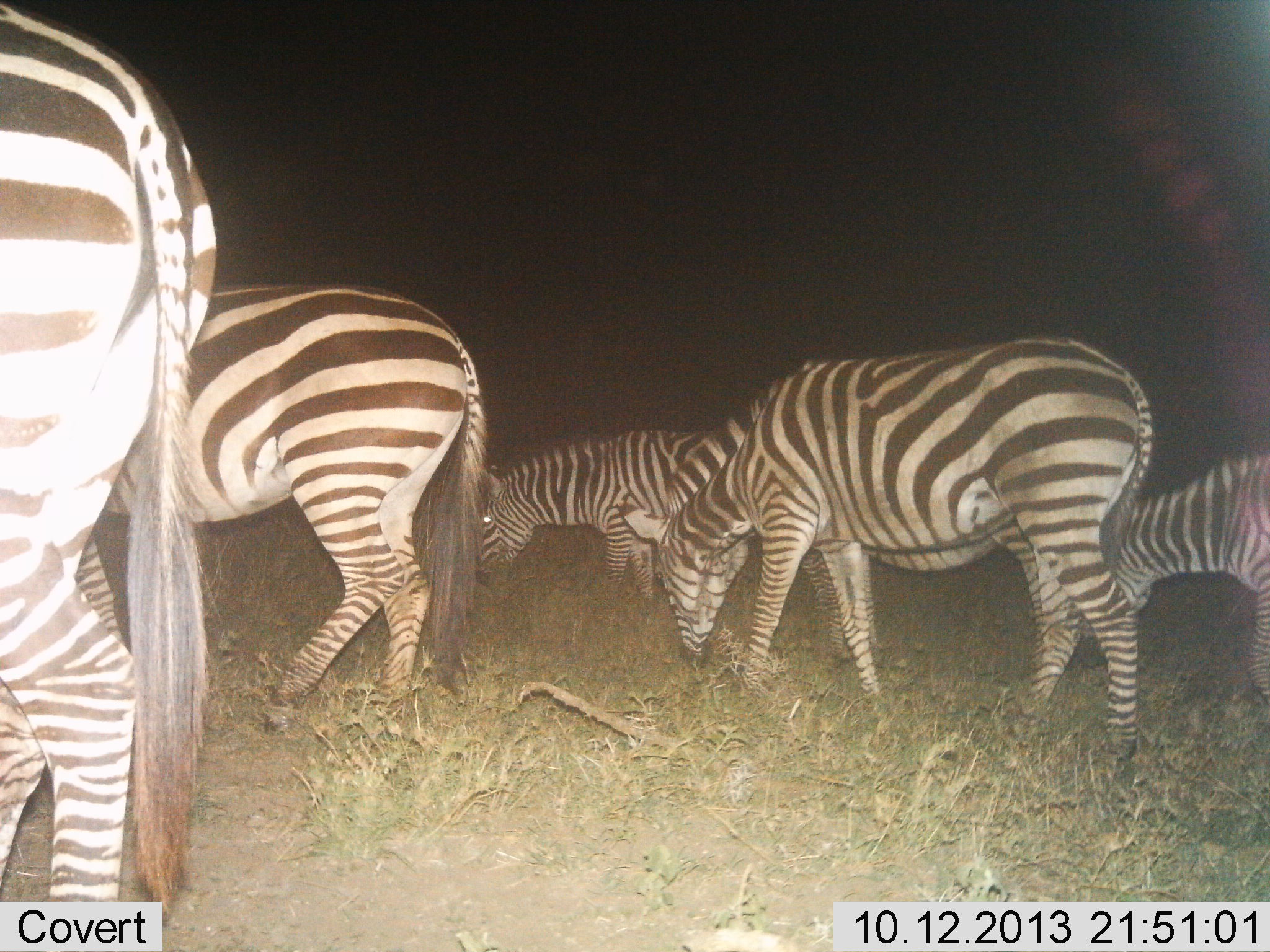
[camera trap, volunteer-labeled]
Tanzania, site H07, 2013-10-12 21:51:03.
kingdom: Animalia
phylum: Chordata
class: Mammalia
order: Perissodactyla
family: Equidae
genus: Equus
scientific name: Equus quagga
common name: plains zebra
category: zebra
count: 6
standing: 30%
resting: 0%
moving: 10%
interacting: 0%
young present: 0%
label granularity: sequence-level